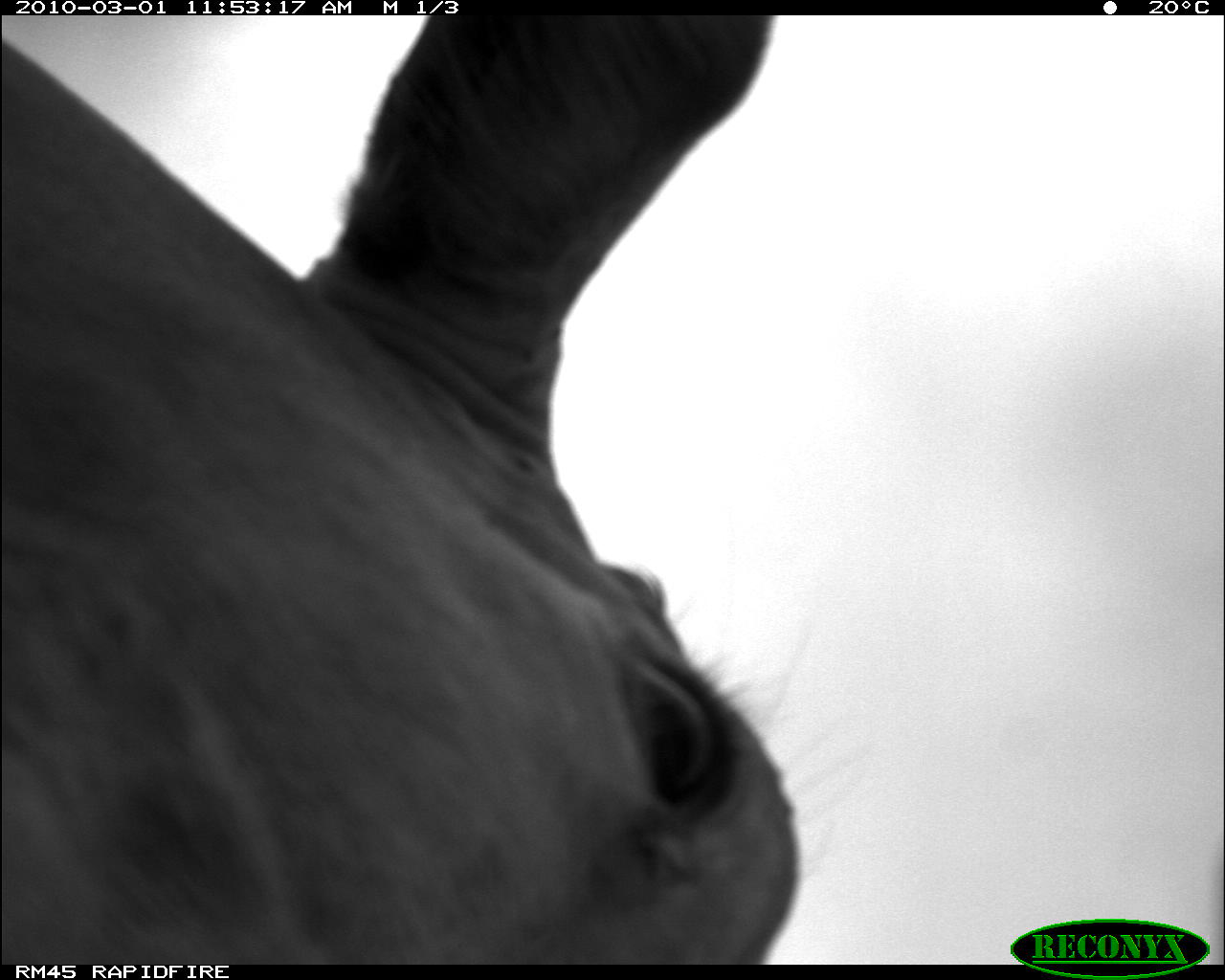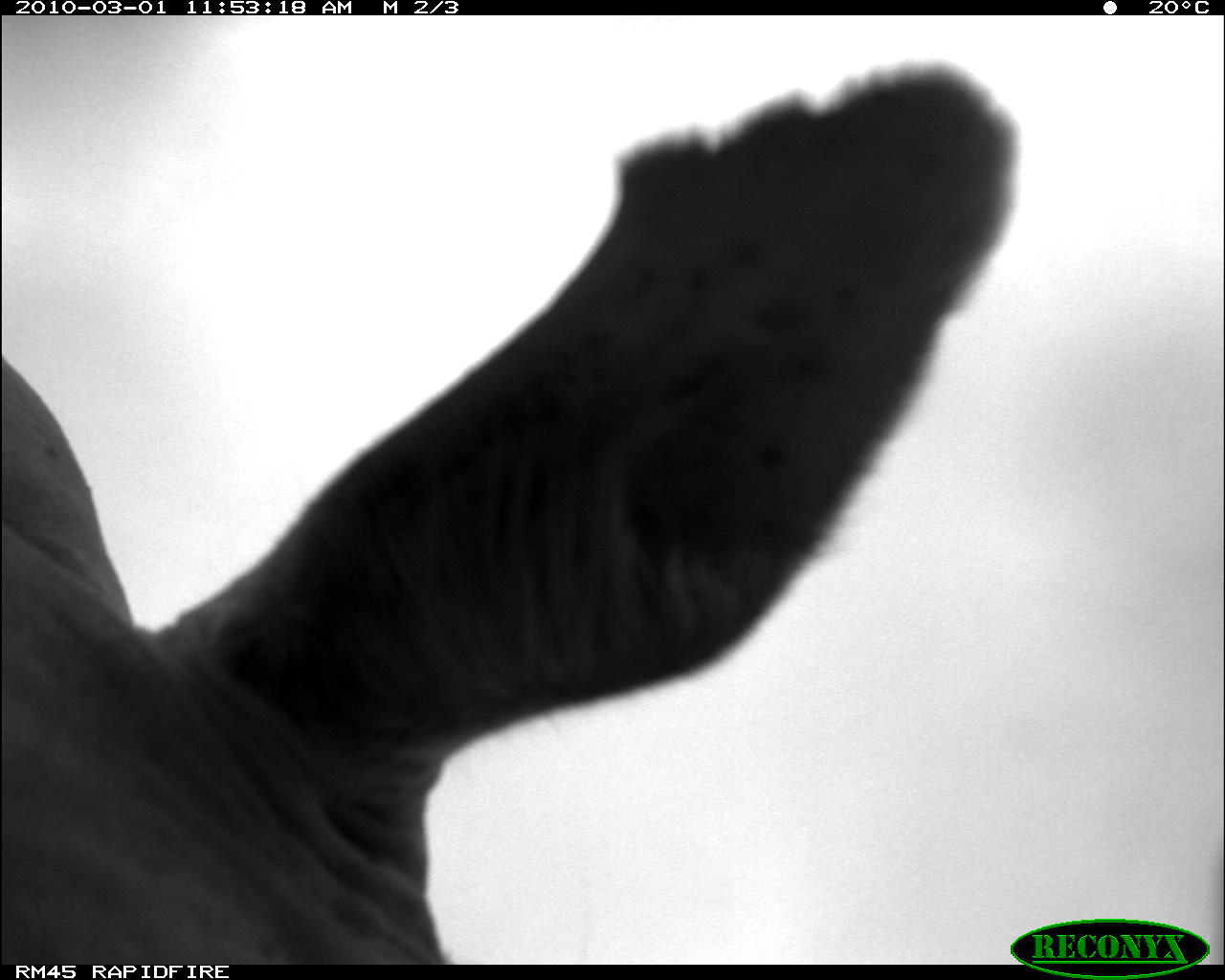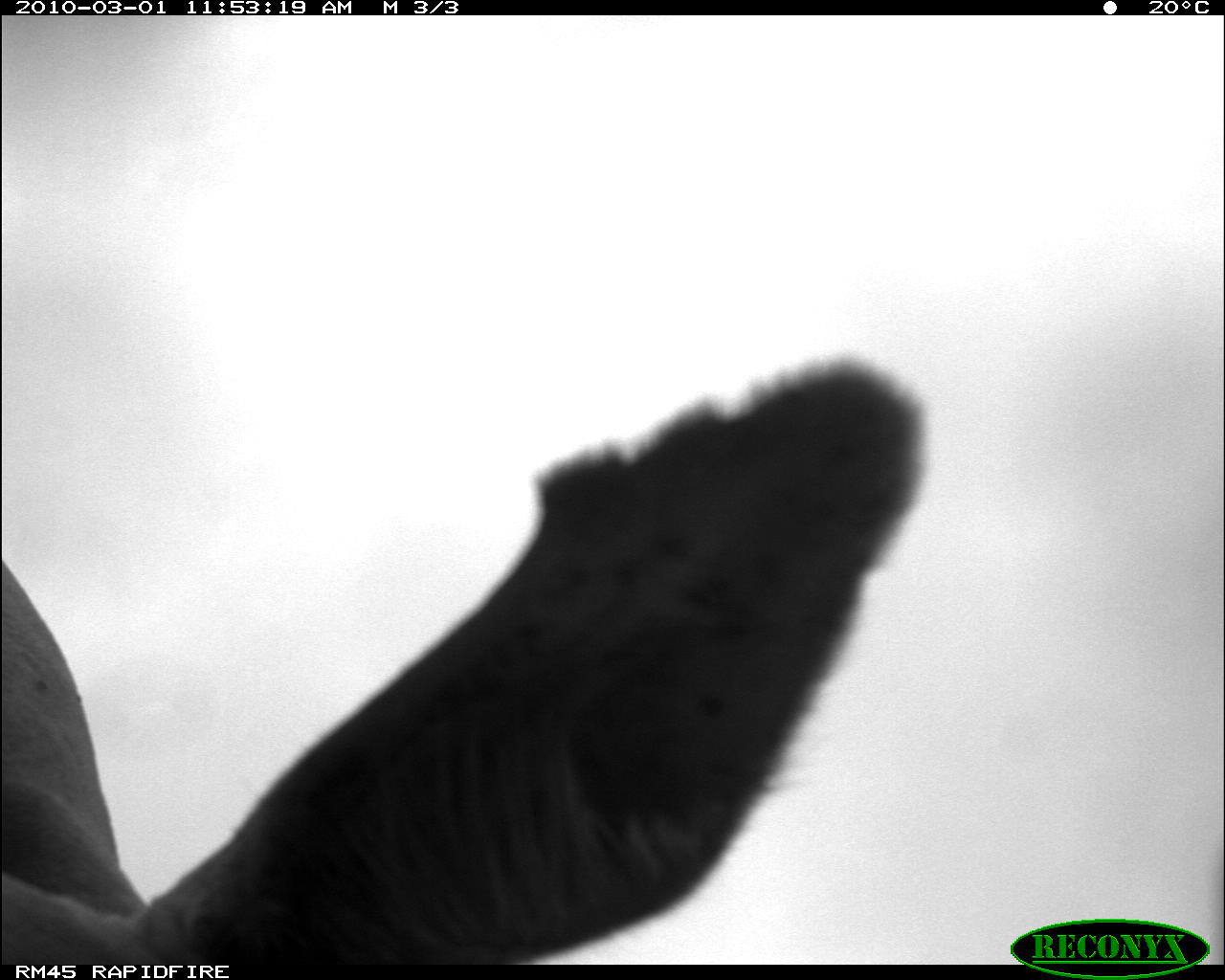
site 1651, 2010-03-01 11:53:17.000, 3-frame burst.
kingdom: Animalia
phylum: Chordata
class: Mammalia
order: Artiodactyla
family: Bovidae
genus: Bos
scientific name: Bos taurus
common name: domestic cattle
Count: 1.